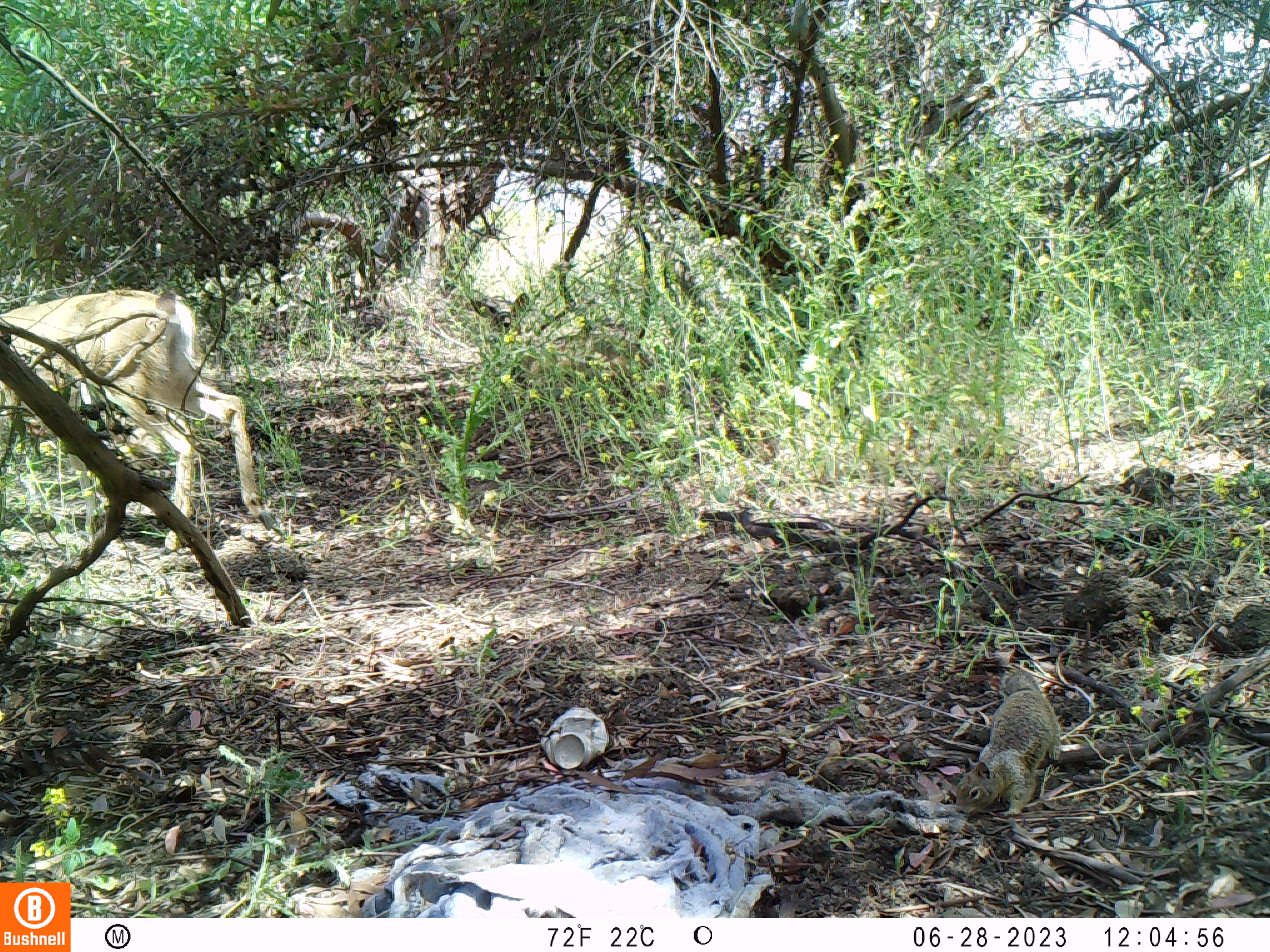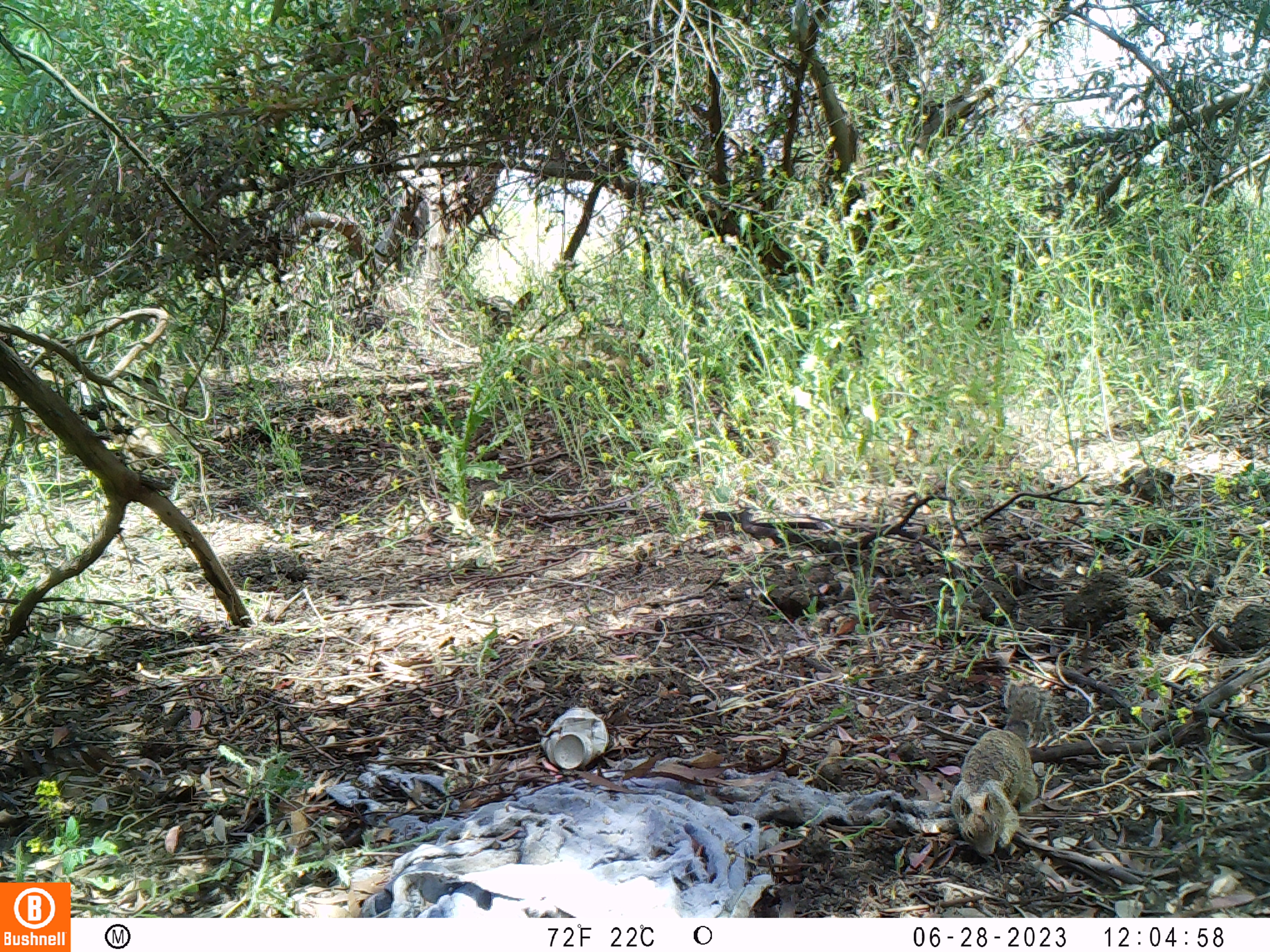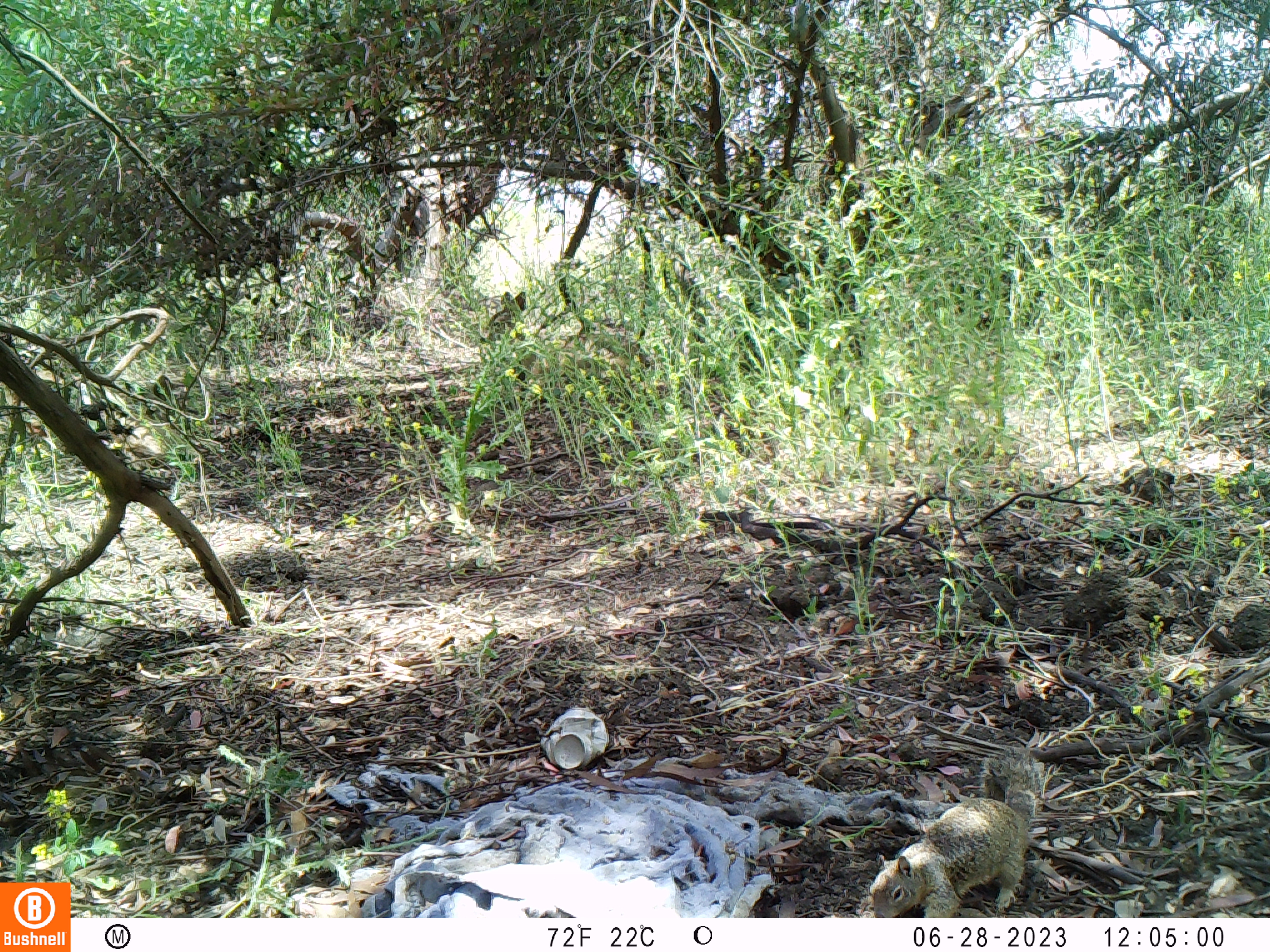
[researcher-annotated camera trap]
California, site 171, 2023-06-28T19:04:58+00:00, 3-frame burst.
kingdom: Animalia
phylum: Chordata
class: Mammalia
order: Artiodactyla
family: Cervidae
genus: Odocoileus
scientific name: Odocoileus hemionus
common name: mule deer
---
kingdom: Animalia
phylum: Chordata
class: Mammalia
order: Rodentia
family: Sciuridae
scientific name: Sciuridae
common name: squirrel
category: unknown squirrel